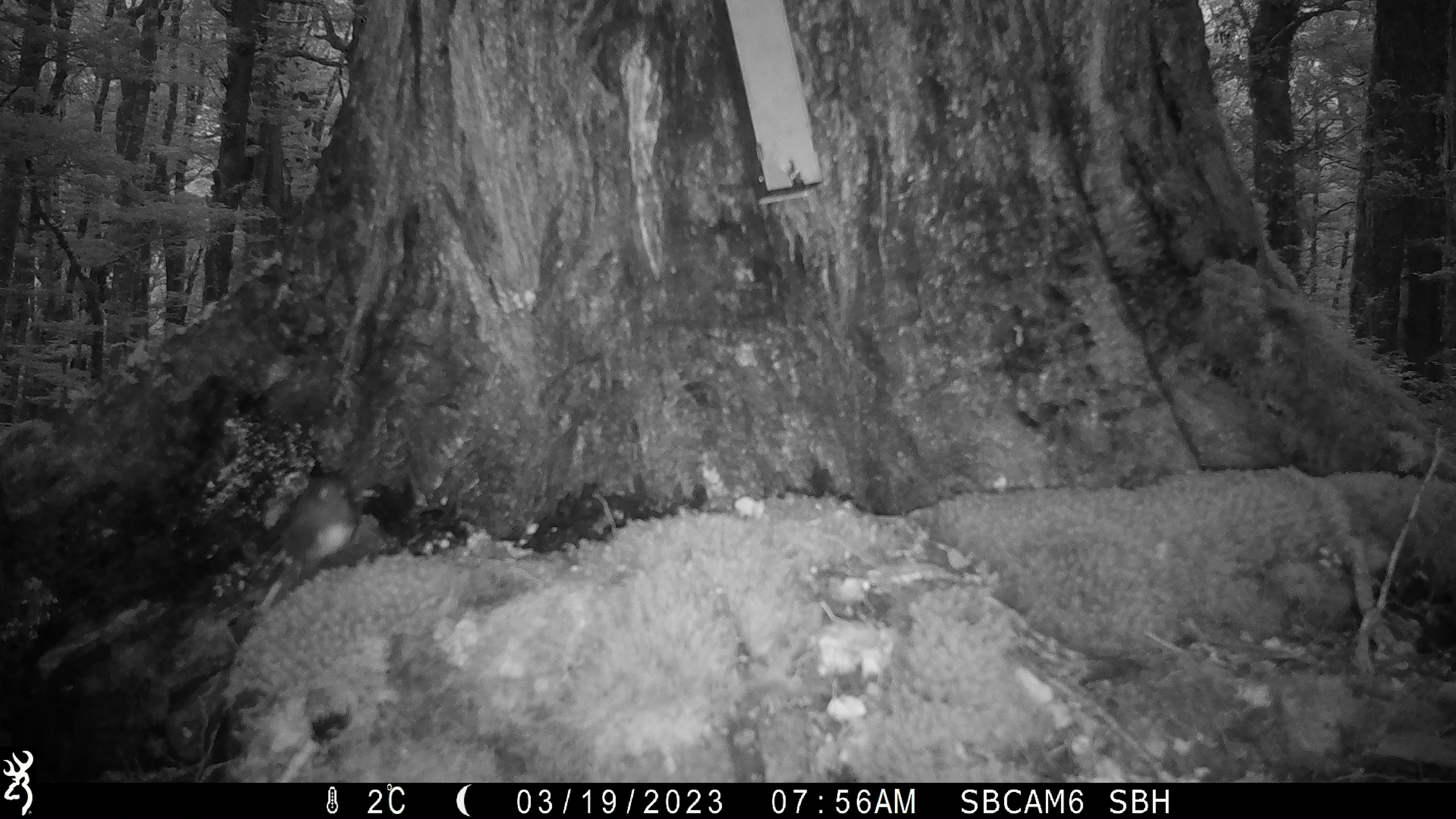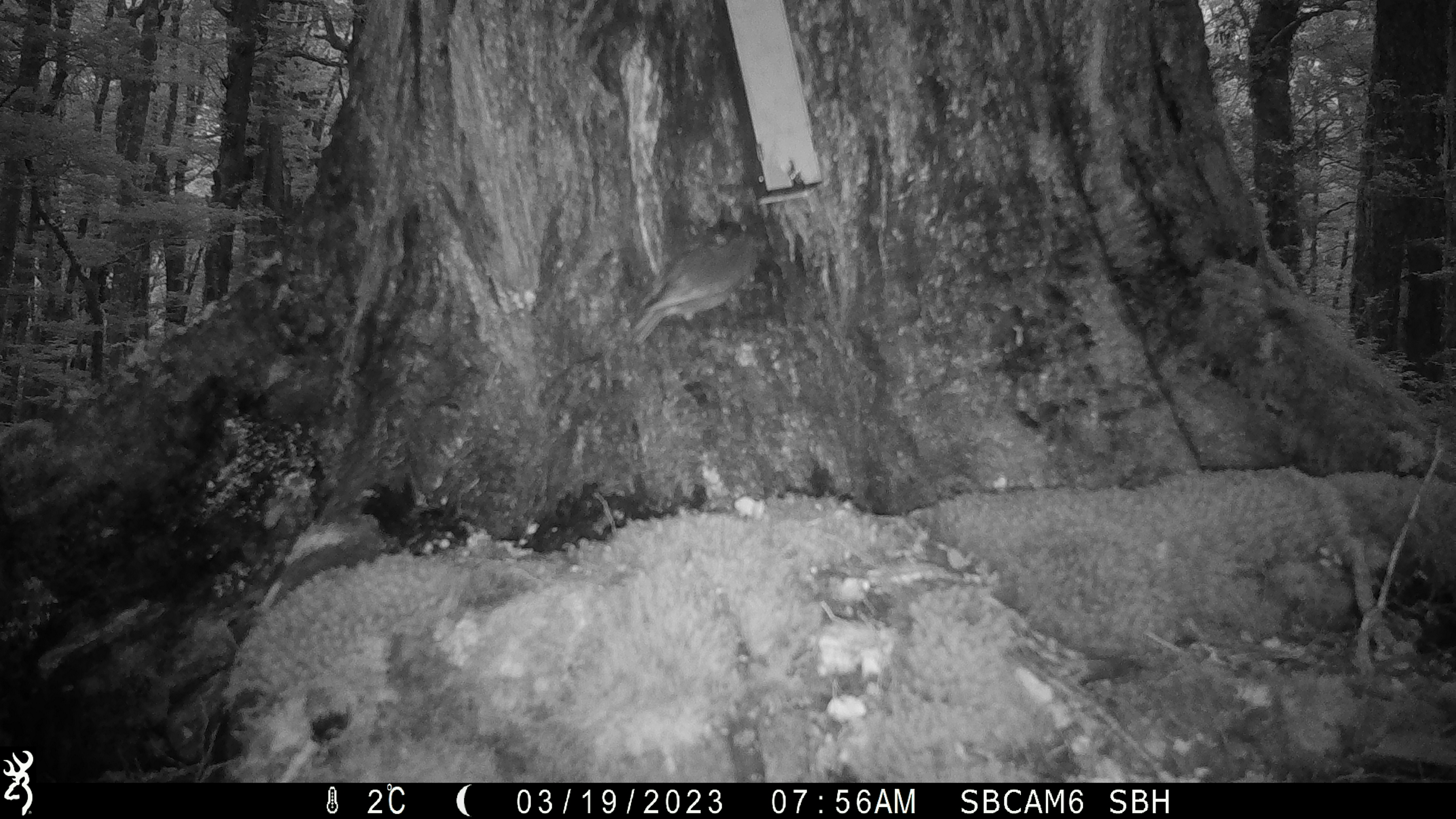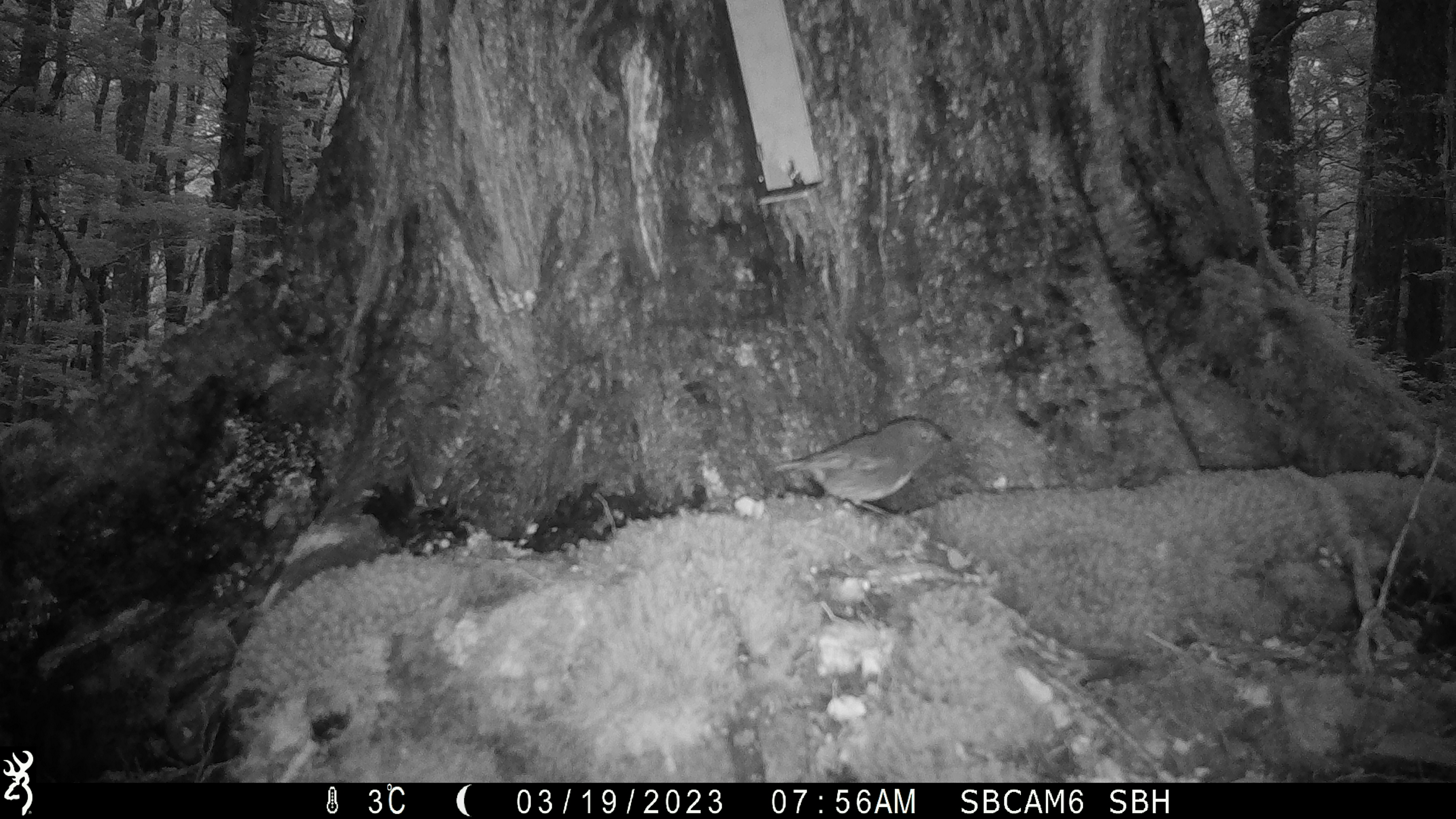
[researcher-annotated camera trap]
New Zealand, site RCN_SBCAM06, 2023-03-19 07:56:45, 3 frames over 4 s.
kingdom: Animalia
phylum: Chordata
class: Aves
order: Passeriformes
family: Petroicidae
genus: Petroica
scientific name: Petroica australis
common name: new zealand robin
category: robin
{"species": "robin (new zealand robin) (Petroica australis)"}